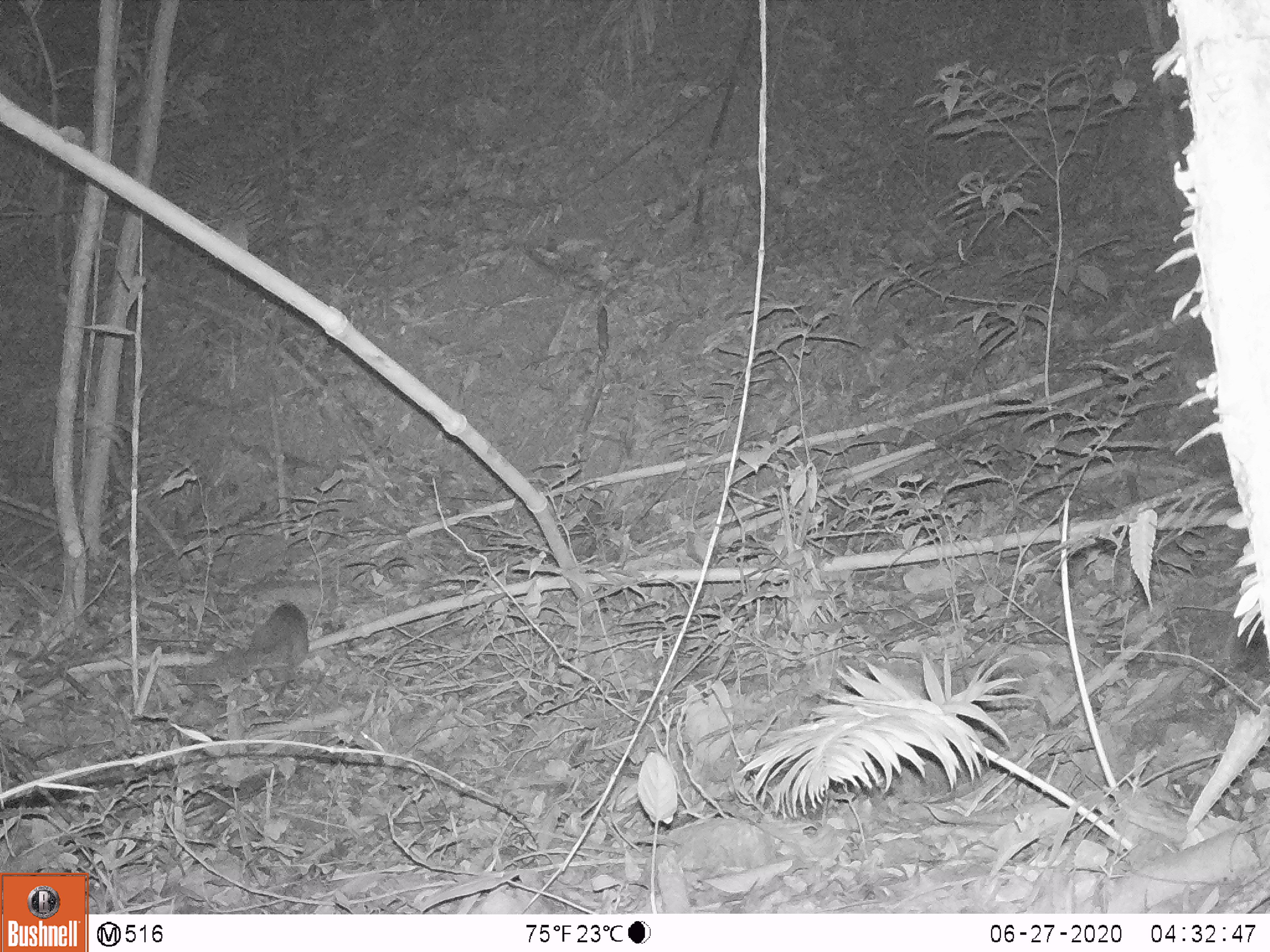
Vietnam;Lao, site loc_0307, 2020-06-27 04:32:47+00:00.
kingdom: Animalia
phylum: Chordata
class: Mammalia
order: Carnivora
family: Mustelidae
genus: Melogale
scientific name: Melogale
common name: ferret badger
Ferret badger (Melogale). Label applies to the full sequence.